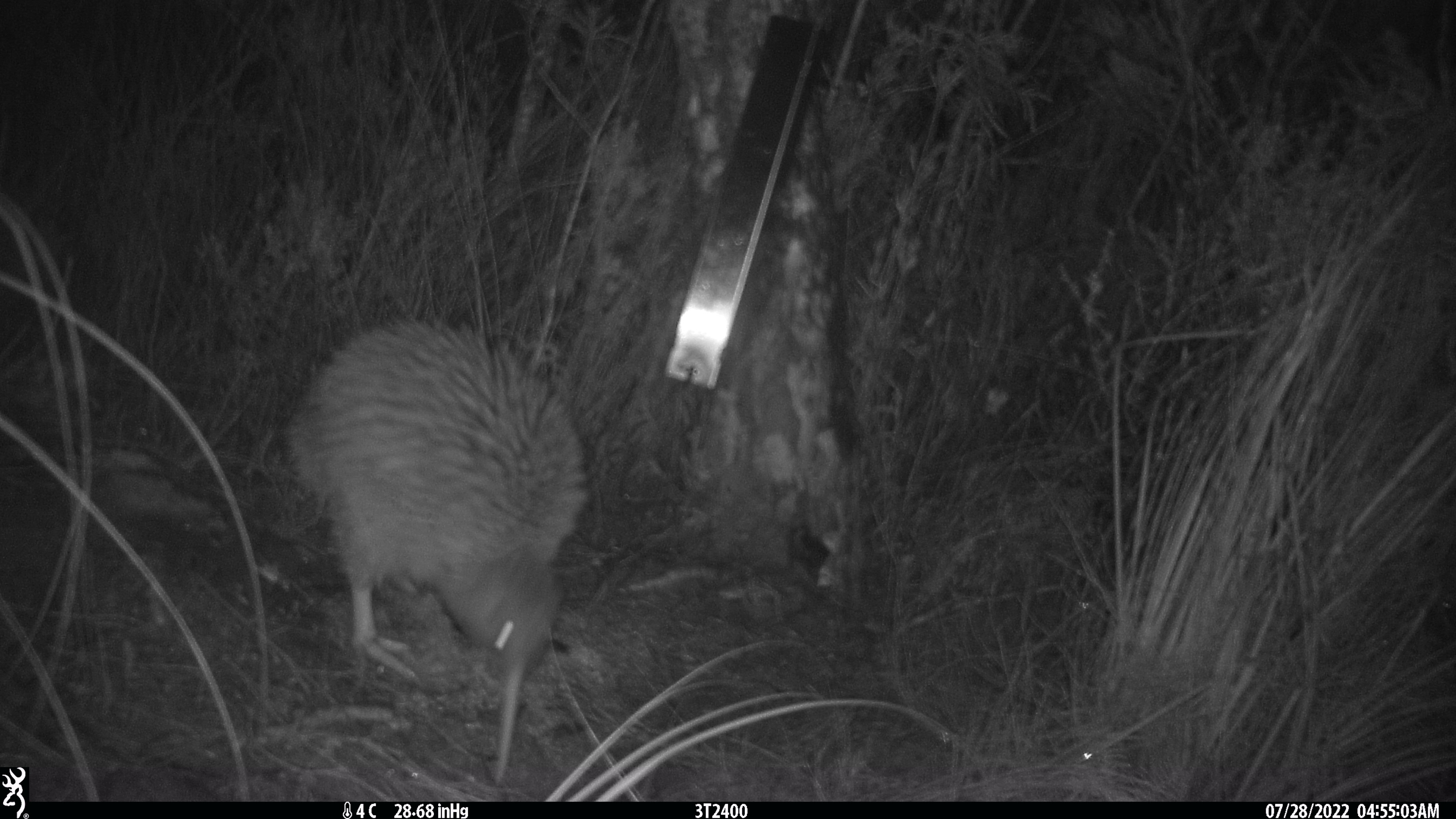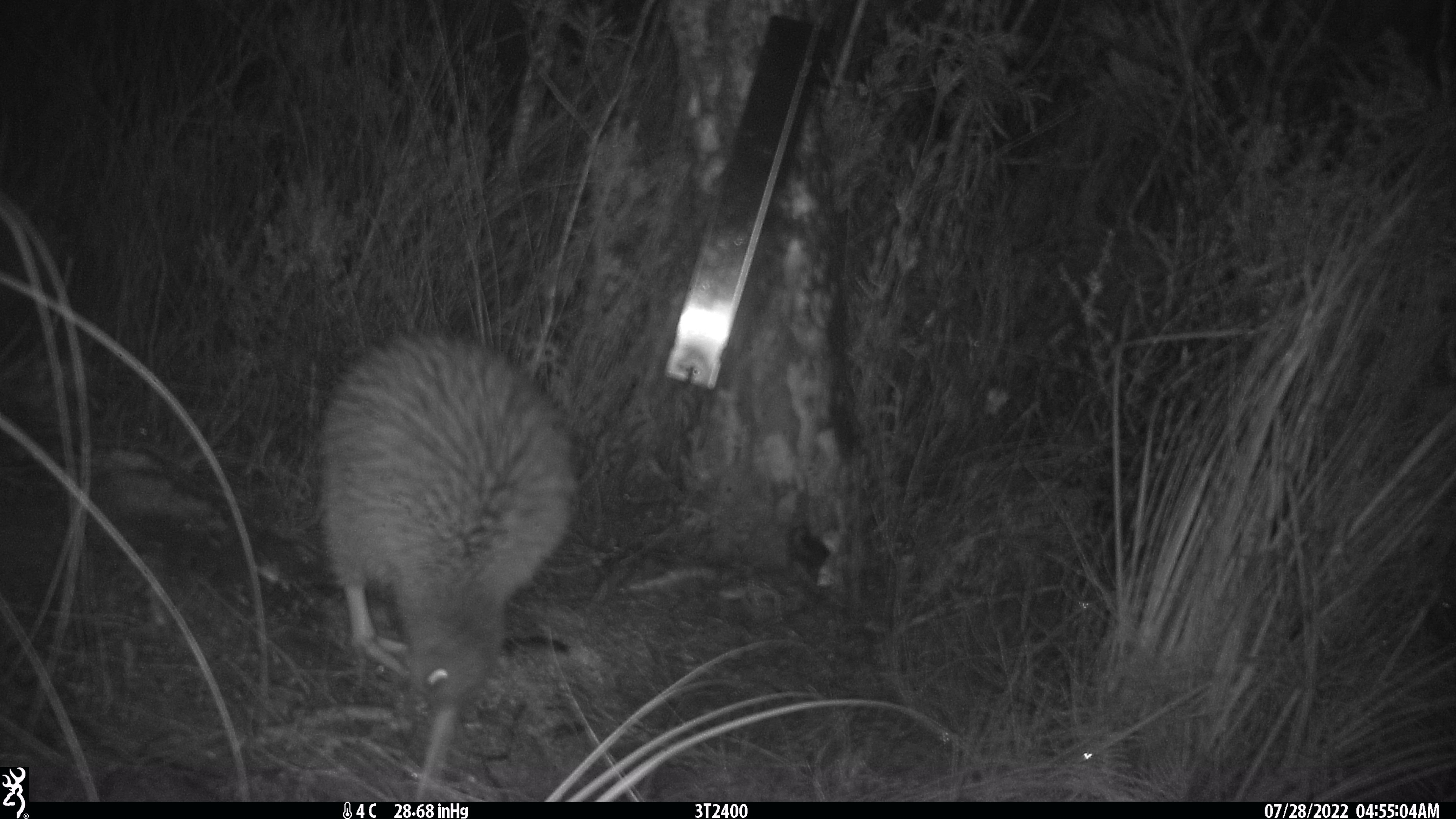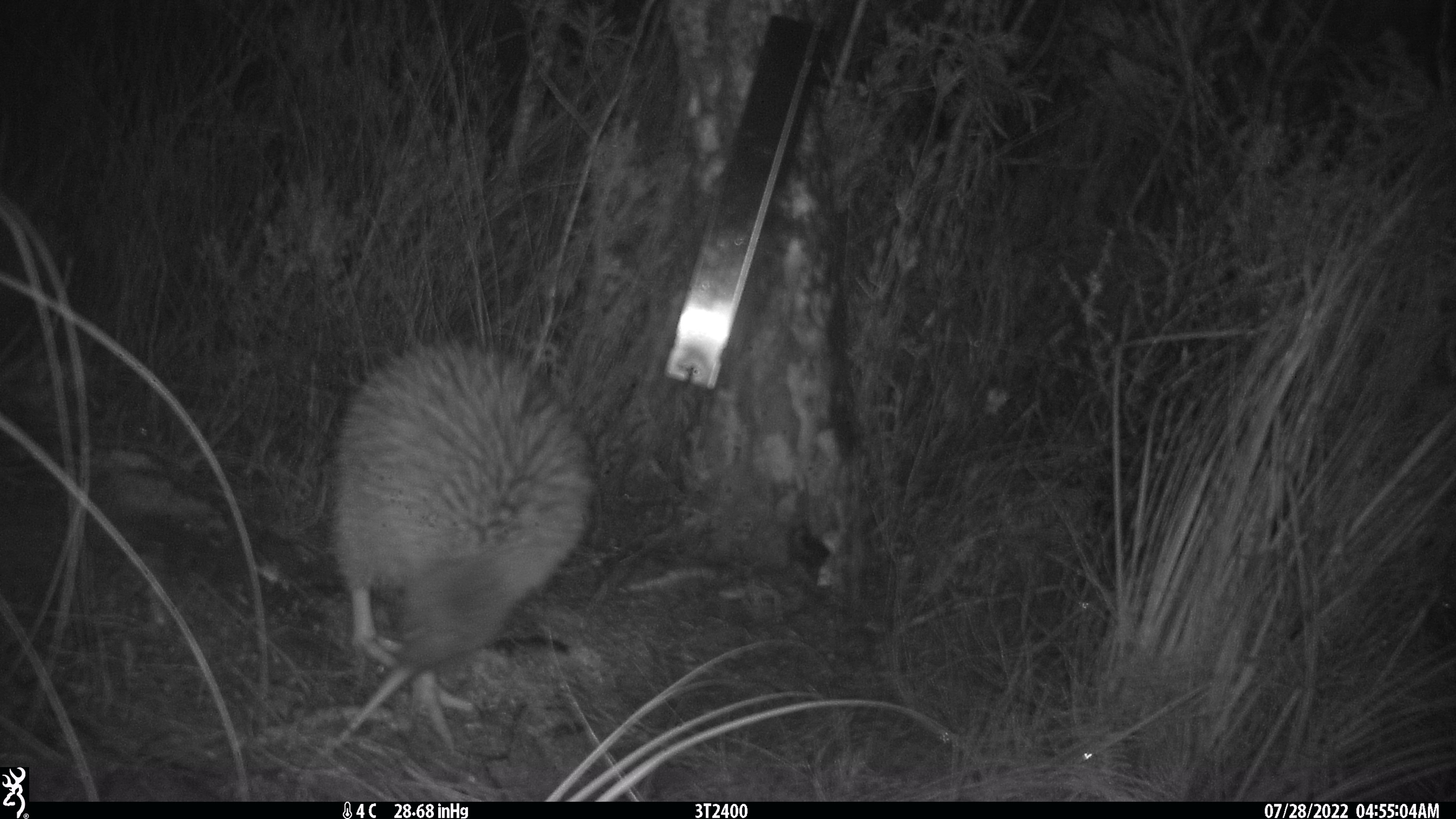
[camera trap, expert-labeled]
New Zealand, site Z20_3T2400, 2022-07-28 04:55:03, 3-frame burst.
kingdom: Animalia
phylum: Chordata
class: Aves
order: Apterygiformes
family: Apterygidae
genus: Apteryx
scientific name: Apteryx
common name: kiwi